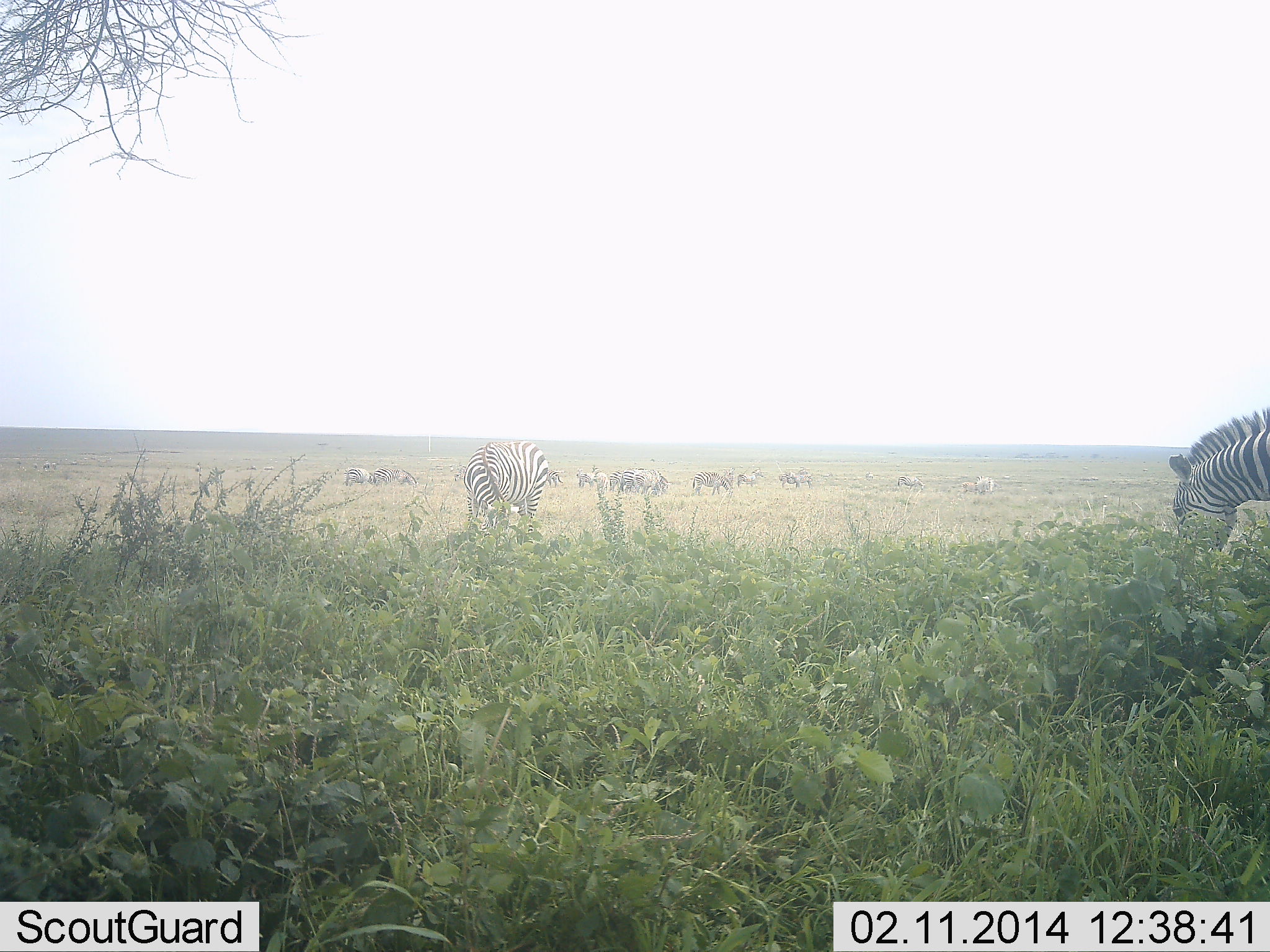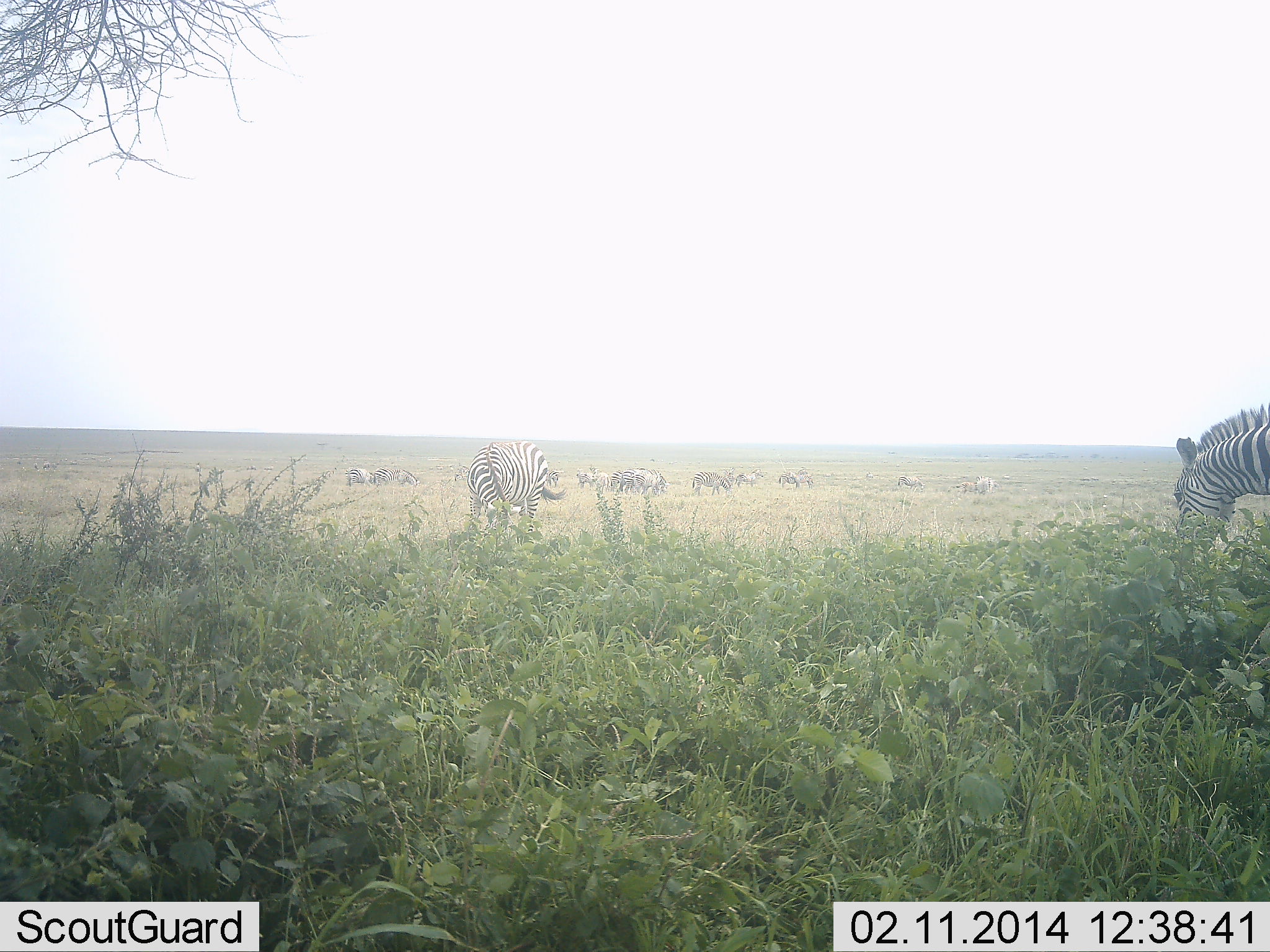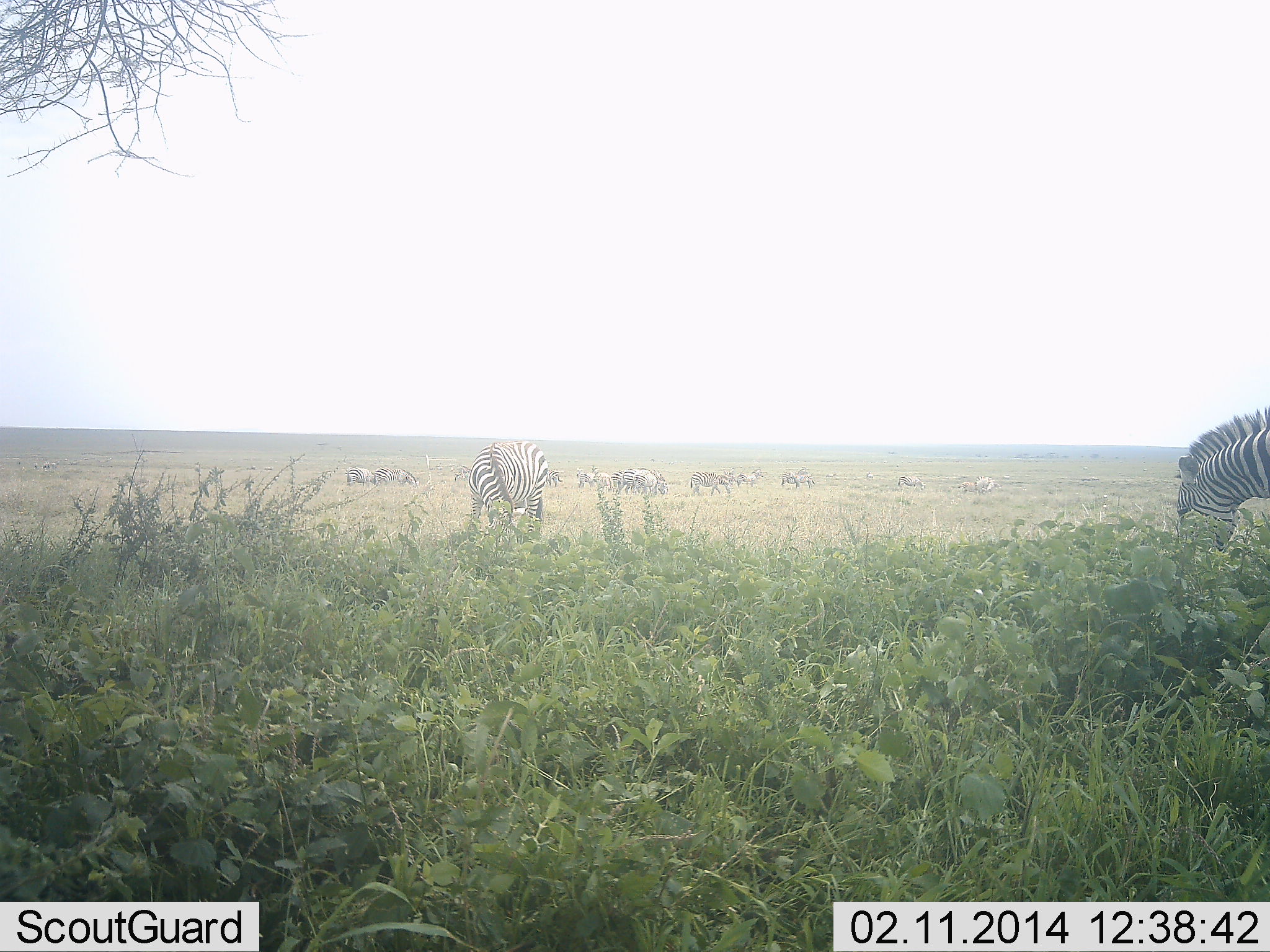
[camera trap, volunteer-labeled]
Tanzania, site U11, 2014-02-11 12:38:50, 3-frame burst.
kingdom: Animalia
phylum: Chordata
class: Mammalia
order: Perissodactyla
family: Equidae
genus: Equus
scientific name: Equus quagga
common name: plains zebra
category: zebra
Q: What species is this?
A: Zebra (plains zebra) (Equus quagga).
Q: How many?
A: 11-50.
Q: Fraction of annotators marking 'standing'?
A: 36%.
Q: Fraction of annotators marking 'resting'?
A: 7%.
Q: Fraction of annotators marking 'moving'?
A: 7%.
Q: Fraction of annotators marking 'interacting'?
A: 0%.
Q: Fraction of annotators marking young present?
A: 0%.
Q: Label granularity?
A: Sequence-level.